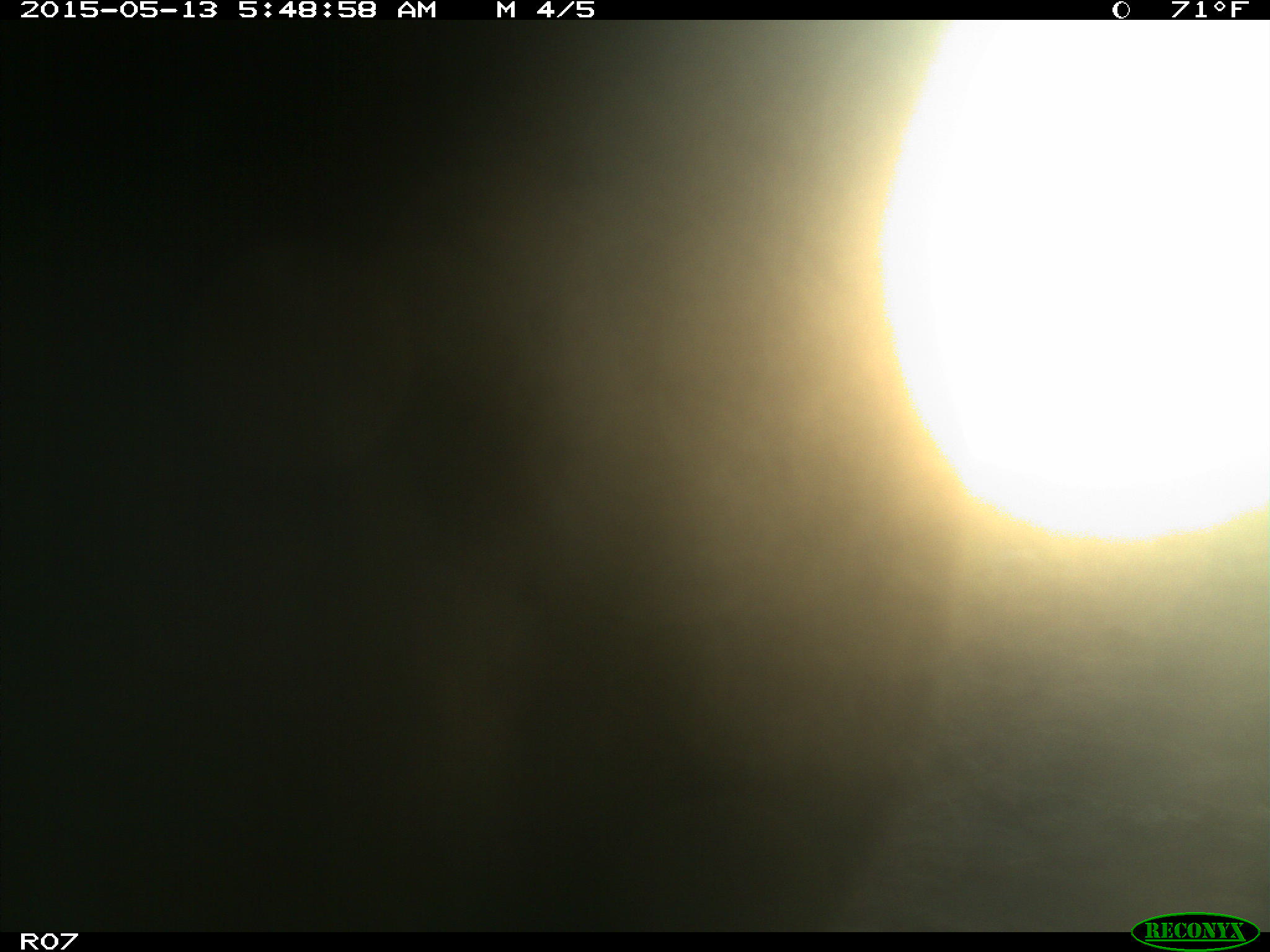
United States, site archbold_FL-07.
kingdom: Animalia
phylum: Chordata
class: Mammalia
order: Artiodactyla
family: Bovidae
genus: Bos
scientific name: Bos taurus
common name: domestic cow